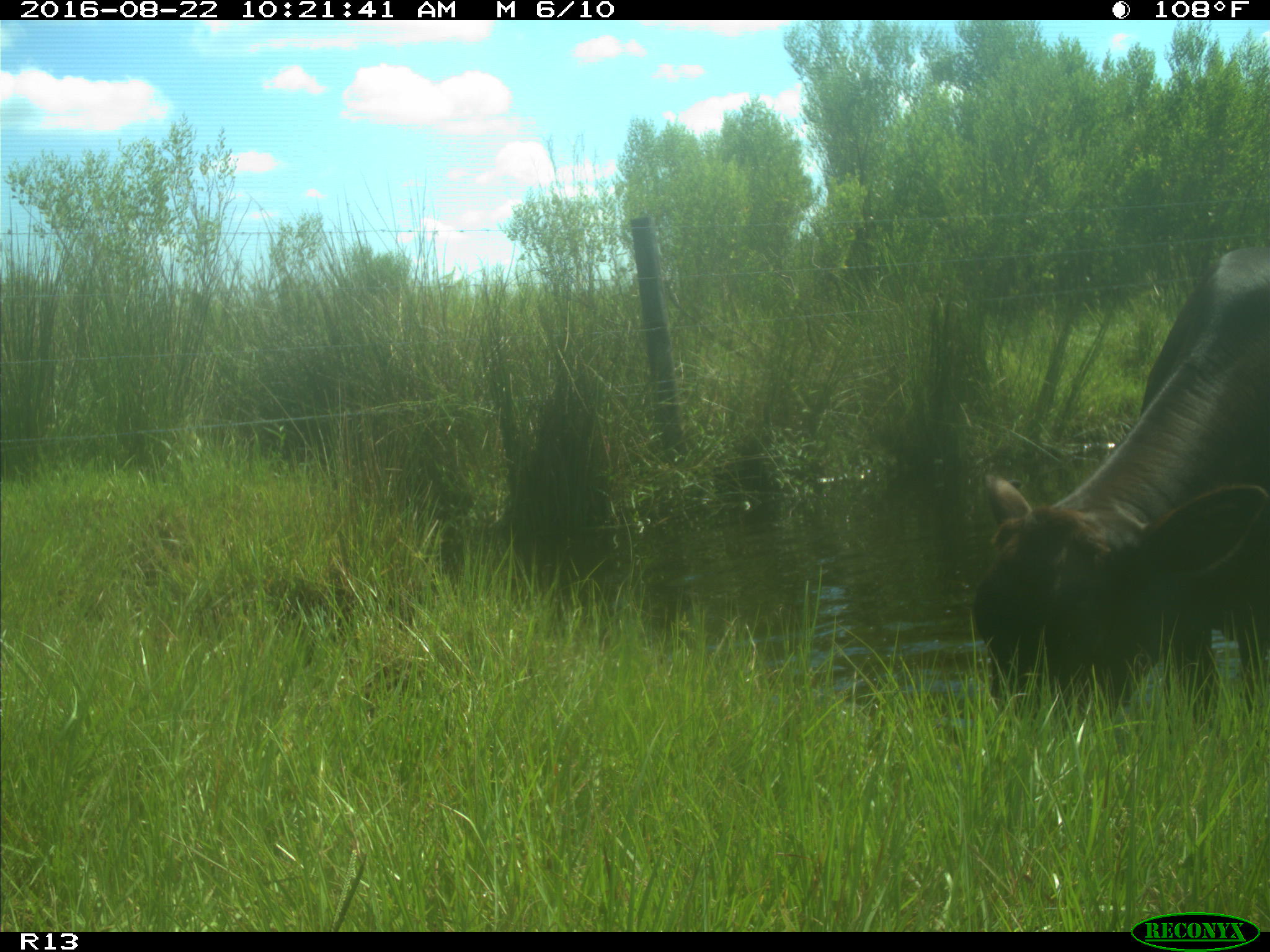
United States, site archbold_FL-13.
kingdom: Animalia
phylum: Chordata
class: Mammalia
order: Artiodactyla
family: Bovidae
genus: Bos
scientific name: Bos taurus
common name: domestic cow